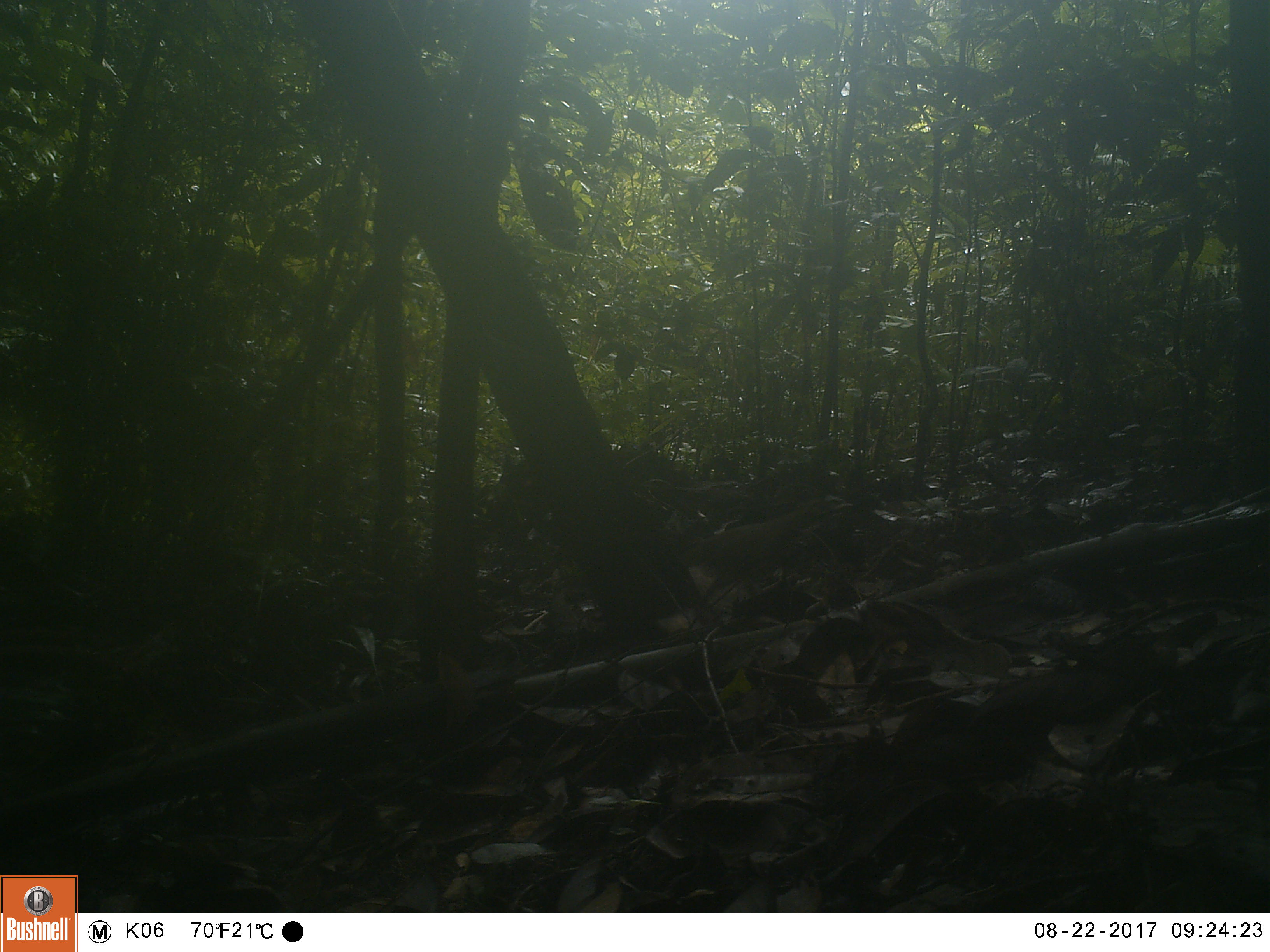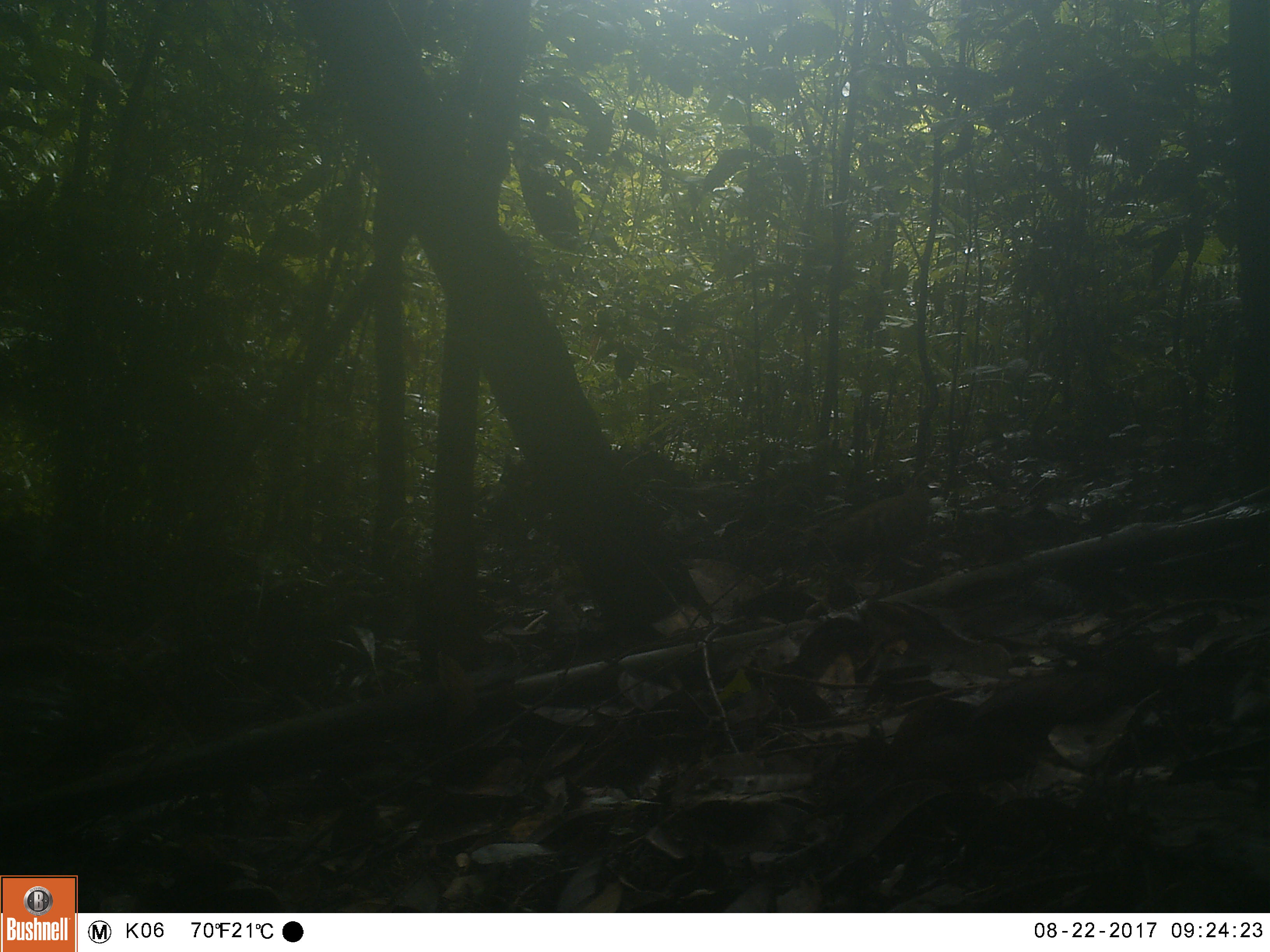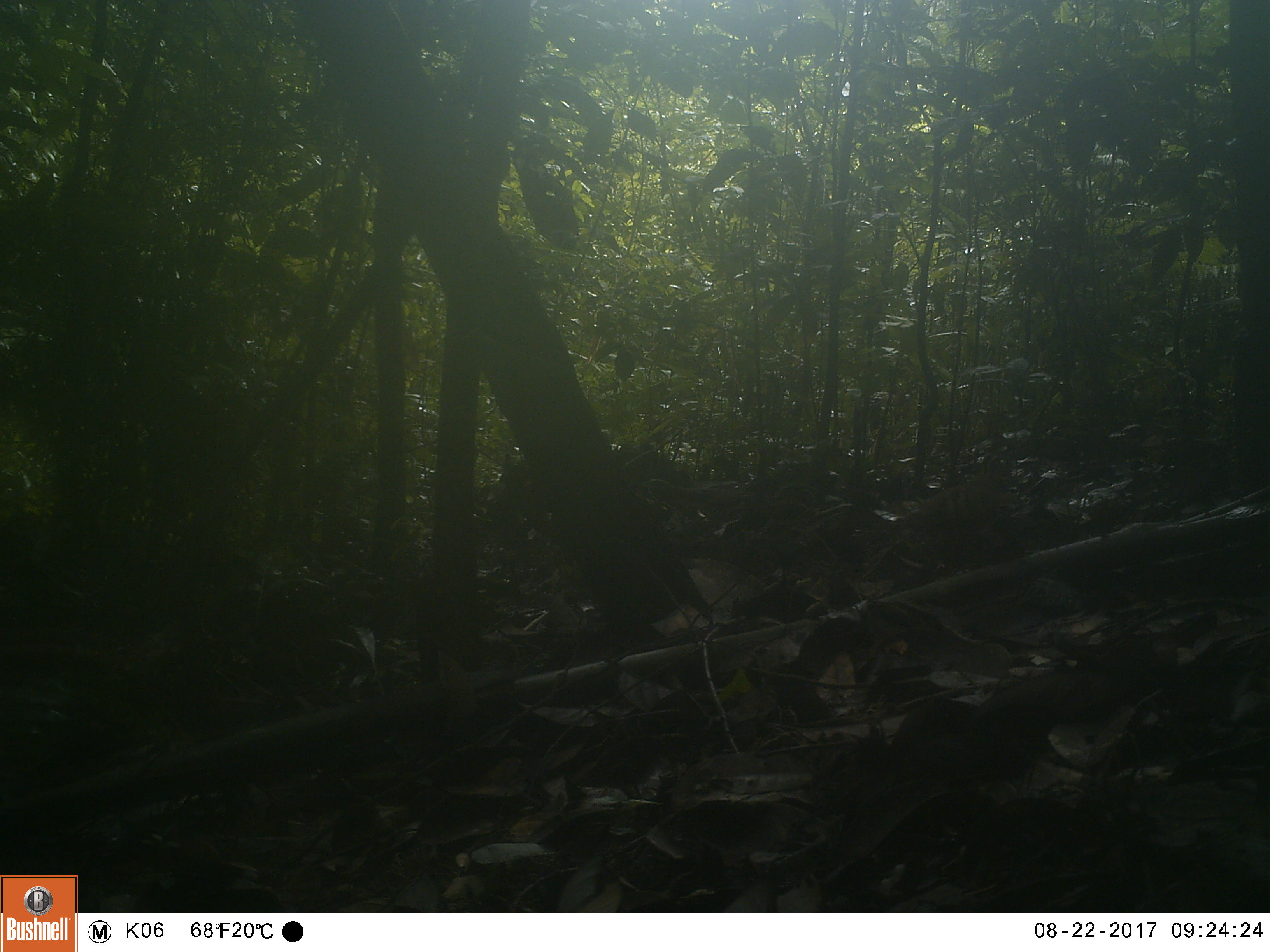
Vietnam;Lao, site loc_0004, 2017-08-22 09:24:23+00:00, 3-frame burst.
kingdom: Animalia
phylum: Chordata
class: Aves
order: Galliformes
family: Phasianidae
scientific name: Phasianidae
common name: partridge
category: unidentified partridge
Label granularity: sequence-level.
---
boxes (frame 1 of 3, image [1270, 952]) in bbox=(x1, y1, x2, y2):
unidentified partridge: bbox=(677, 500, 822, 608)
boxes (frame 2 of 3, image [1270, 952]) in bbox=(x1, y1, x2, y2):
unidentified partridge: bbox=(820, 469, 942, 583)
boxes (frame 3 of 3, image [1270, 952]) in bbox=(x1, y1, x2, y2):
unidentified partridge: bbox=(905, 477, 1026, 534)